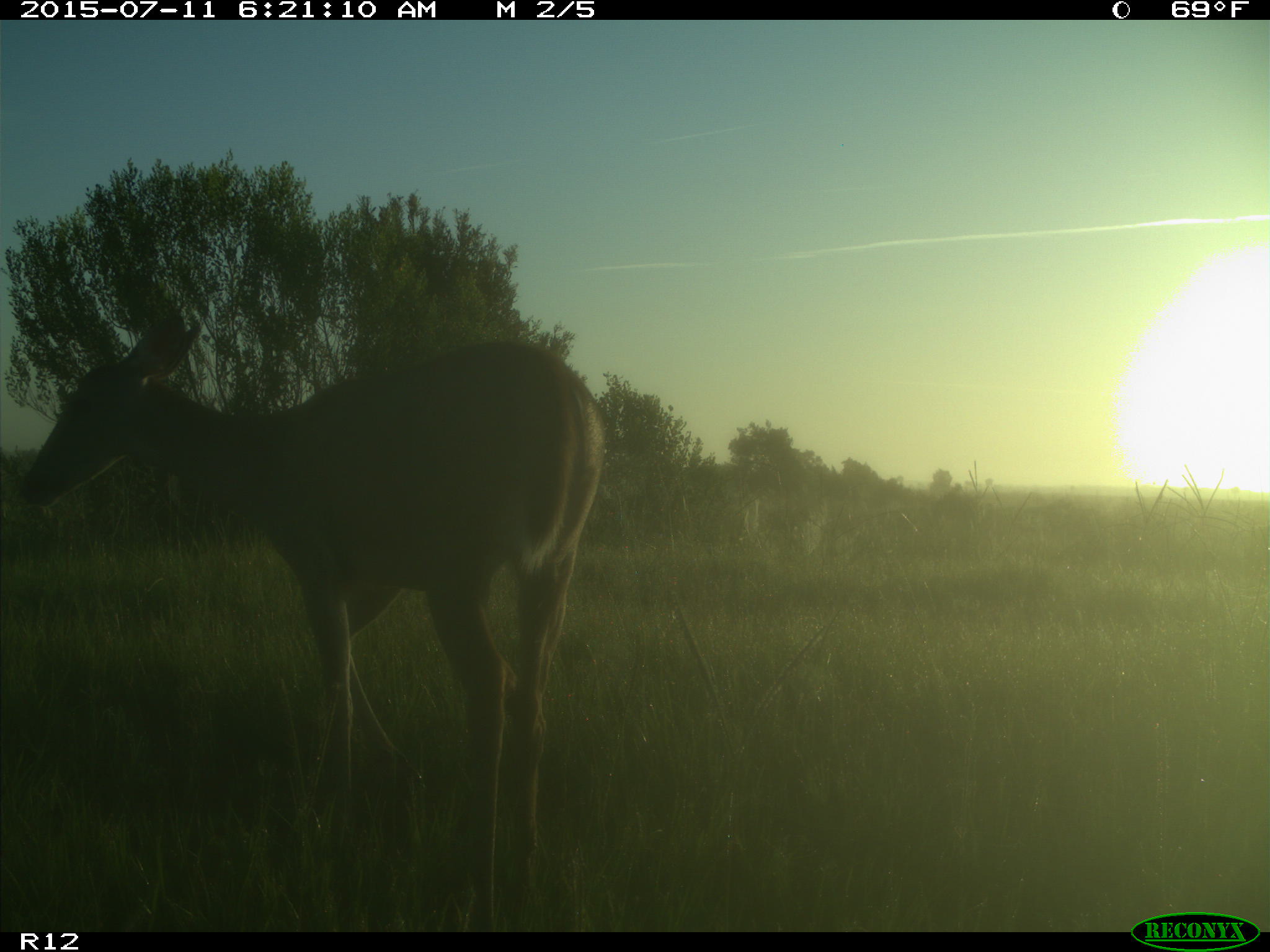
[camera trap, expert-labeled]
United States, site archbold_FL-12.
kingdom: Animalia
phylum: Chordata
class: Mammalia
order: Artiodactyla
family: Cervidae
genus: Odocoileus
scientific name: Odocoileus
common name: deer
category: unidentified deer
Unidentified deer (deer) (Odocoileus).